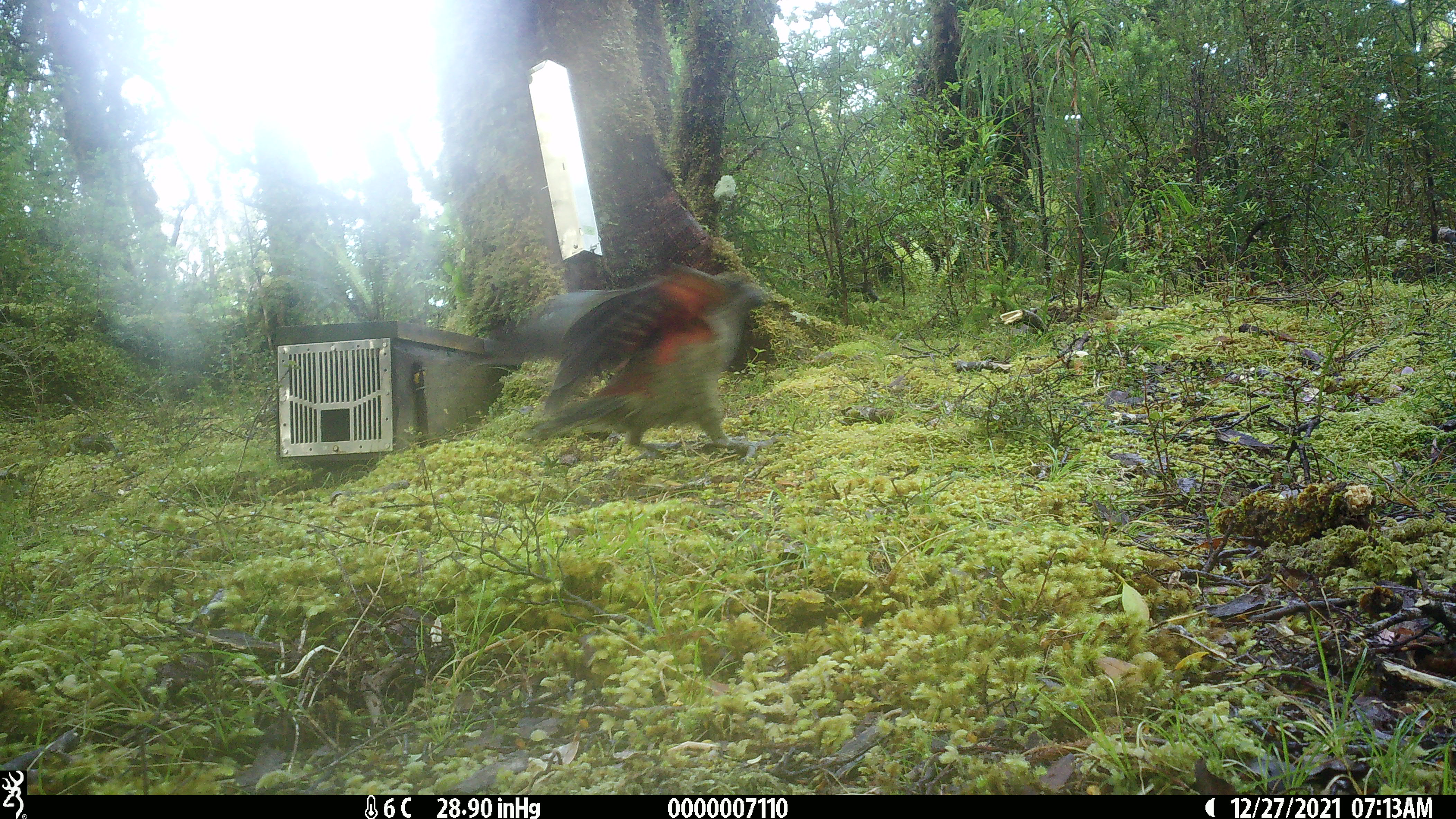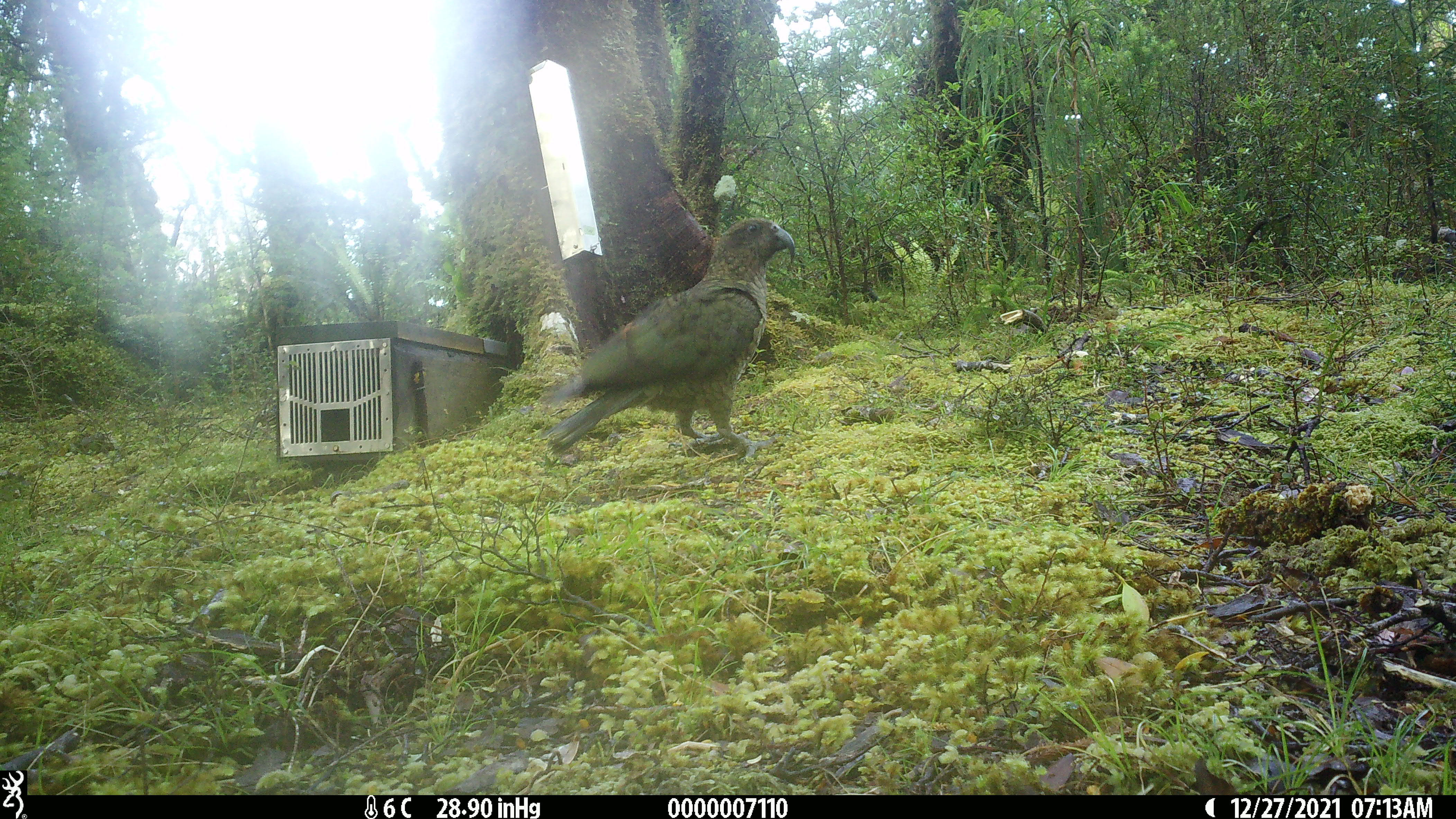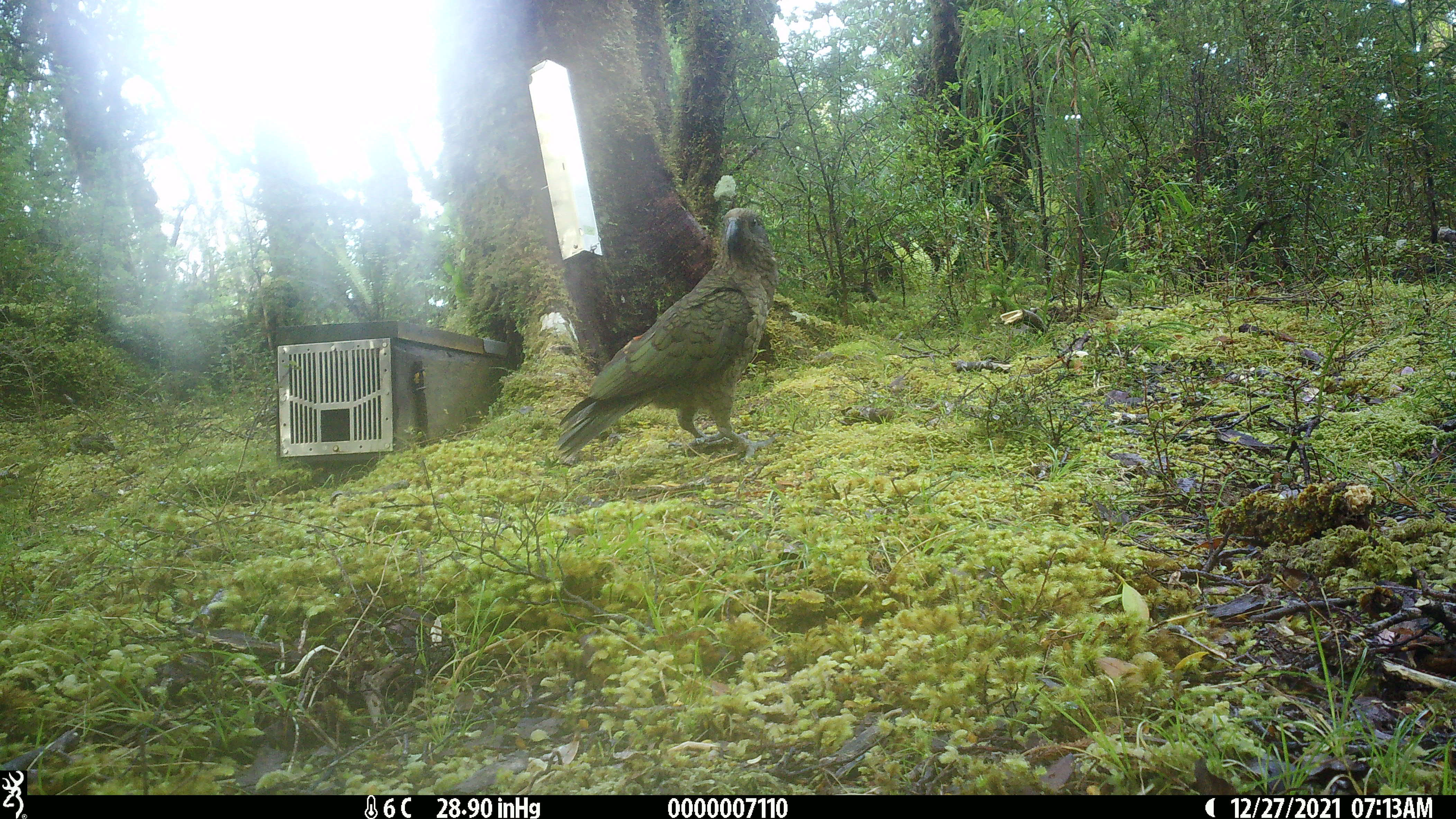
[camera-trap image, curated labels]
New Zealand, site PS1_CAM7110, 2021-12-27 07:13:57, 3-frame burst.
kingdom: Animalia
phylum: Chordata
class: Aves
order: Psittaciformes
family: Strigopidae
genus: Nestor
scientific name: Nestor notabilis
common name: kea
Kea (Nestor notabilis).